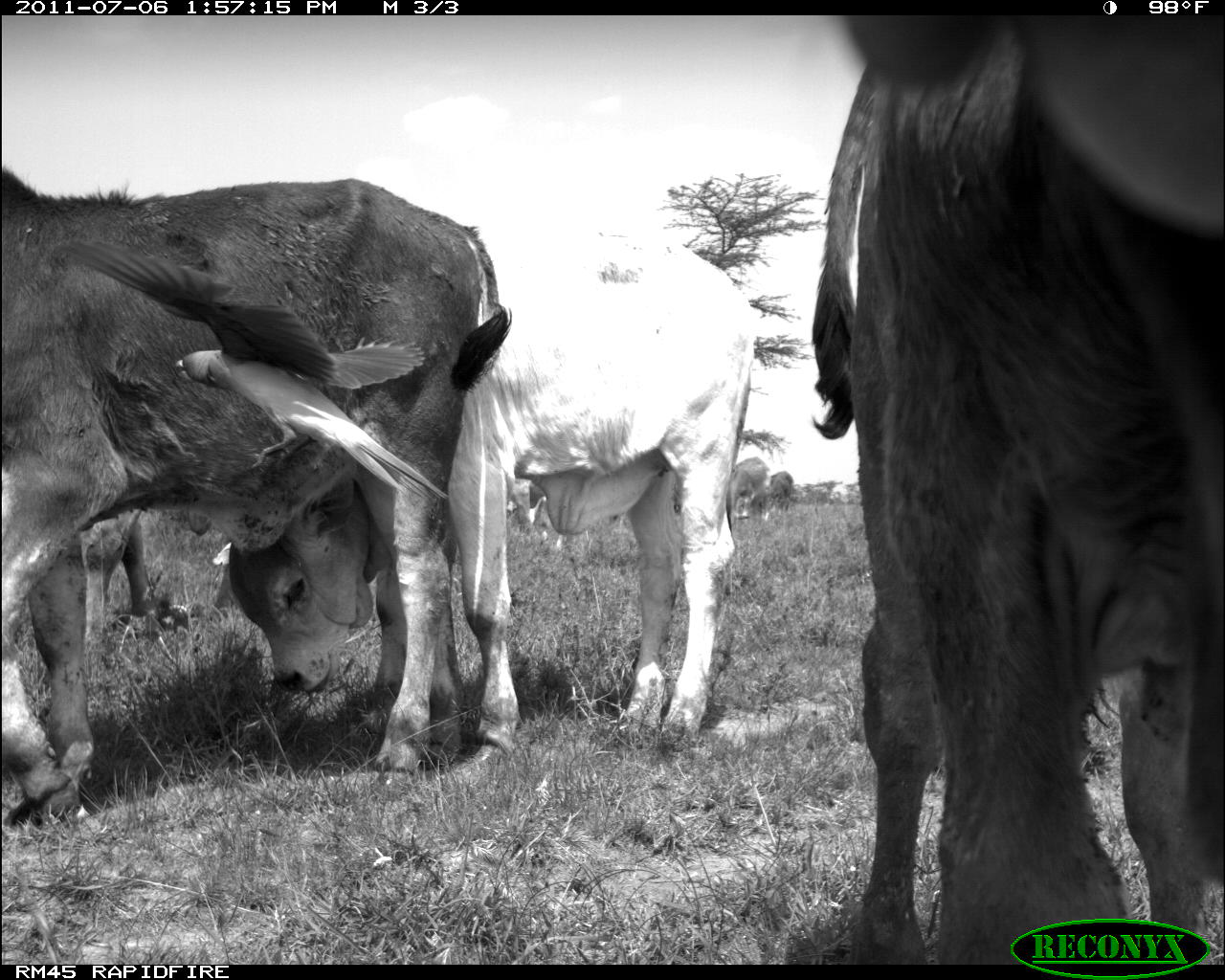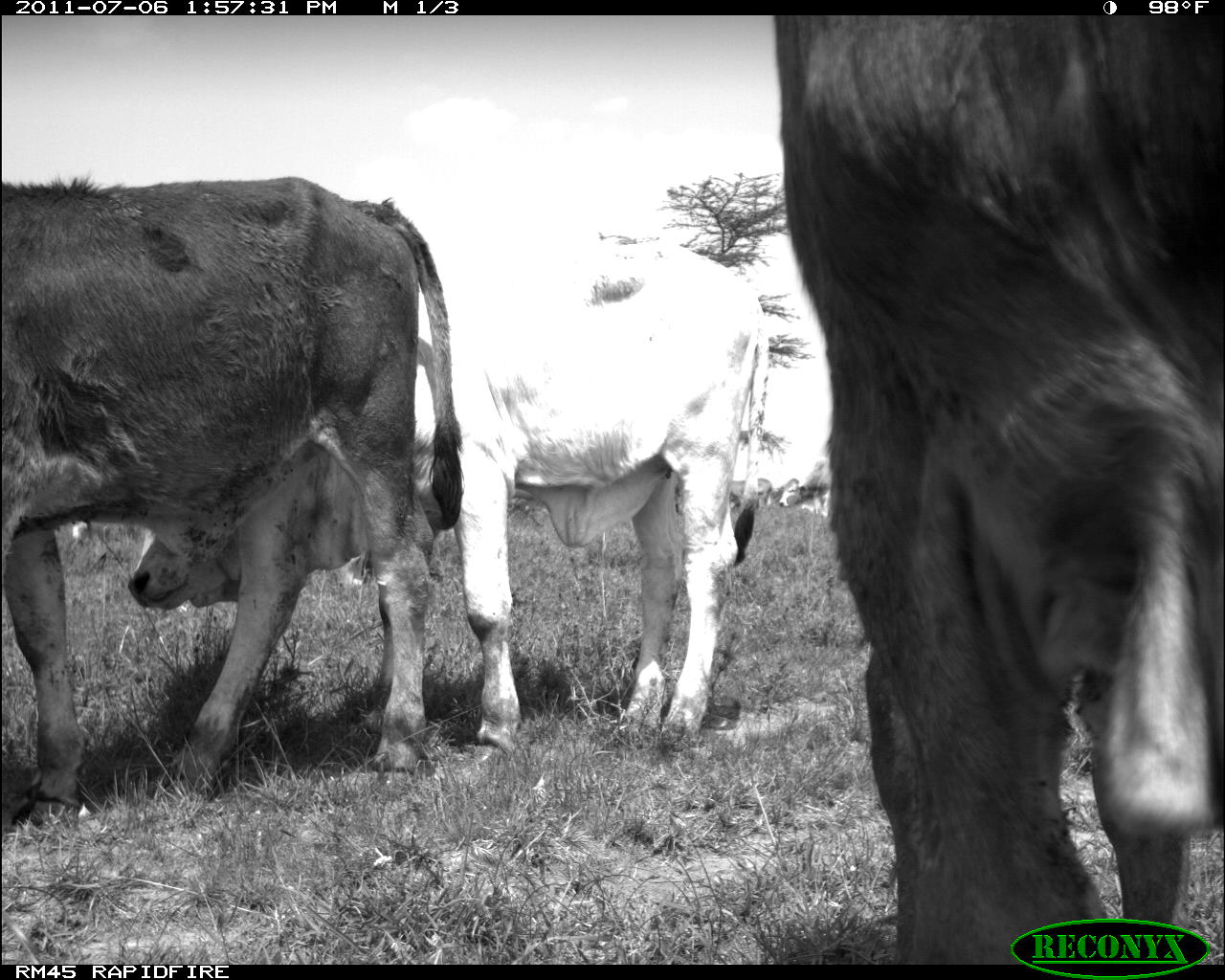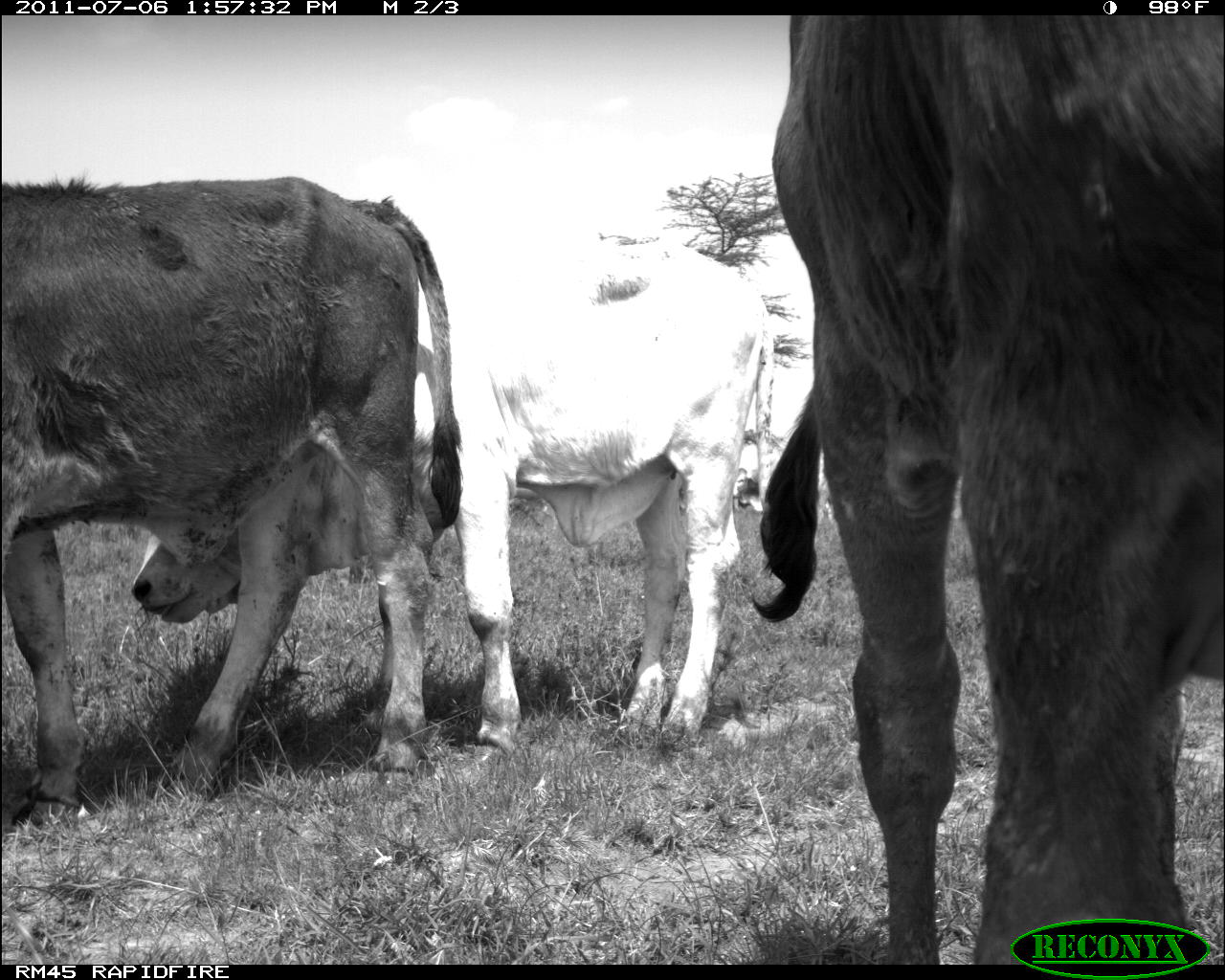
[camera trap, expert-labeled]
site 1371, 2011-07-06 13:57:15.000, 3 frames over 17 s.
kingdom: Animalia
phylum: Chordata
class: Aves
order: Passeriformes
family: Buphagidae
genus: Buphagus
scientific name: Buphagus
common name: oxpeckers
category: buphagus sp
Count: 1.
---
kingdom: Animalia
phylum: Chordata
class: Mammalia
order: Artiodactyla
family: Bovidae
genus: Bos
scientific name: Bos taurus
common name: domestic cattle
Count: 5.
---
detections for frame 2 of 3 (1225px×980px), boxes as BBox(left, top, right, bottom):
bos taurus: BBox(767, 13, 1225, 962); BBox(119, 243, 772, 786); BBox(0, 168, 465, 788); BBox(778, 451, 831, 518)